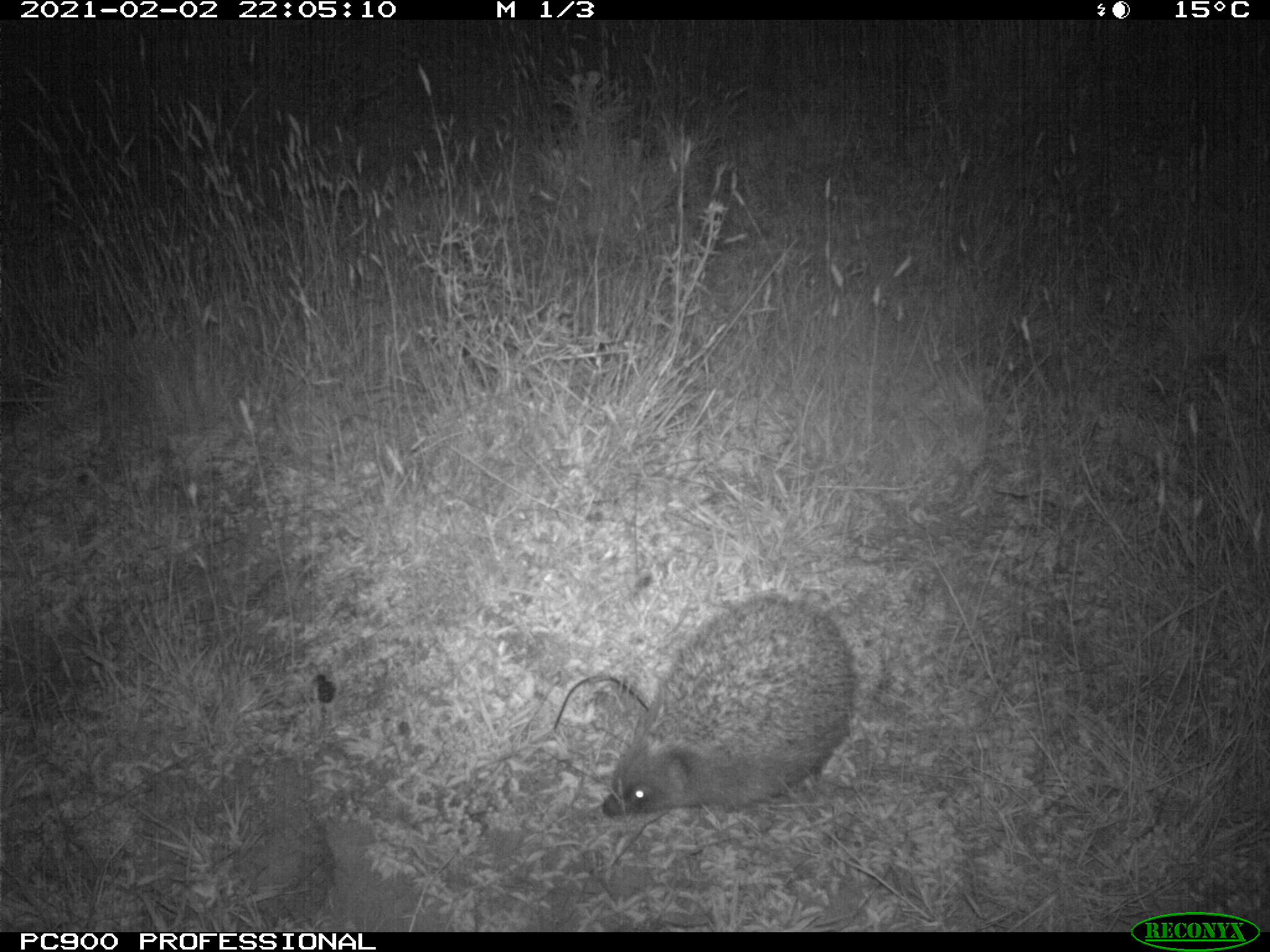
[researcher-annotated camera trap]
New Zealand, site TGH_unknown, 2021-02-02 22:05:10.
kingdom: Animalia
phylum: Chordata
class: Mammalia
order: Eulipotyphla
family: Erinaceidae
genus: Erinaceus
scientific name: Erinaceus europaeus europaeus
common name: european hedgehog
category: hedgehog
Hedgehog (european hedgehog) (Erinaceus europaeus europaeus).